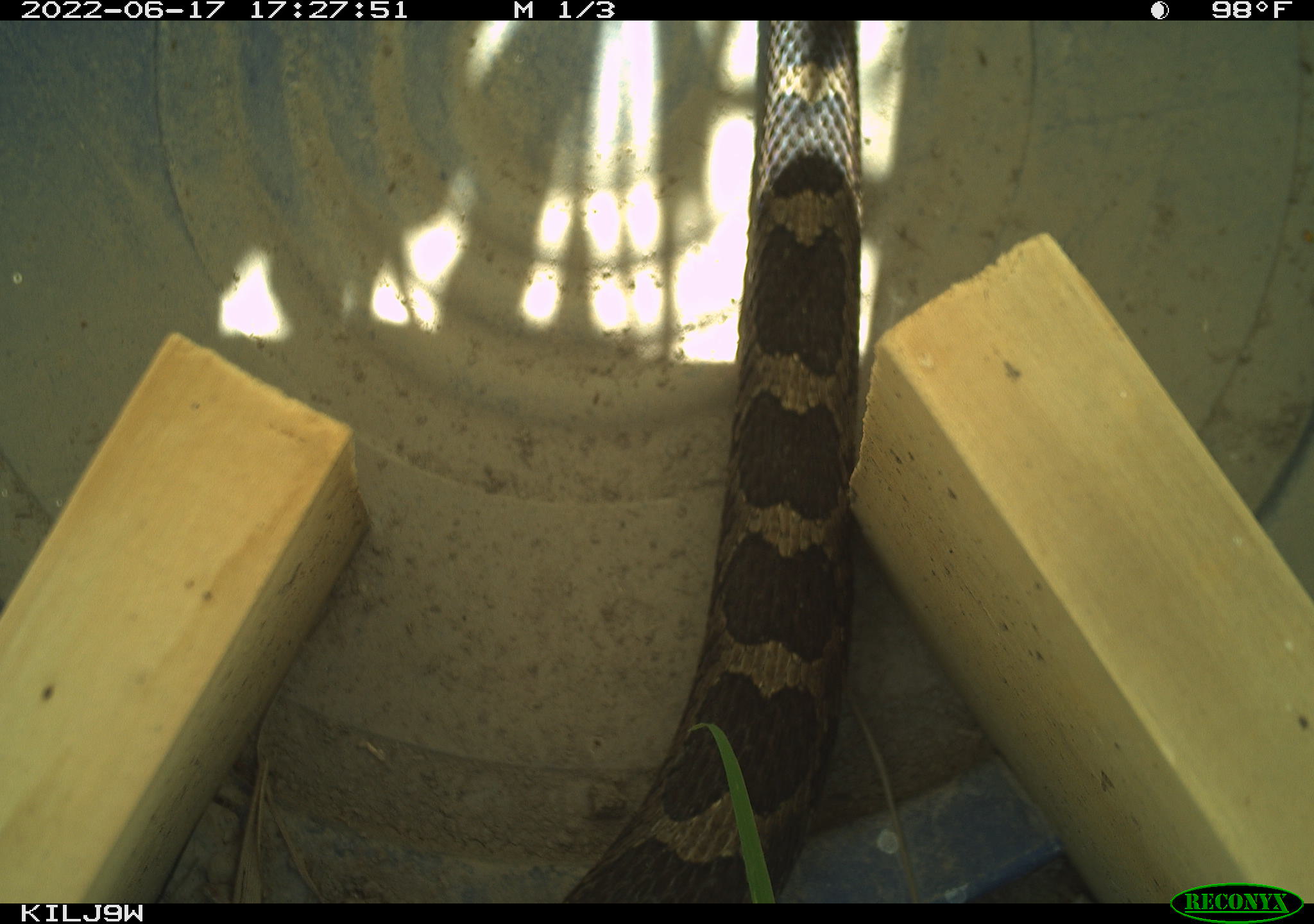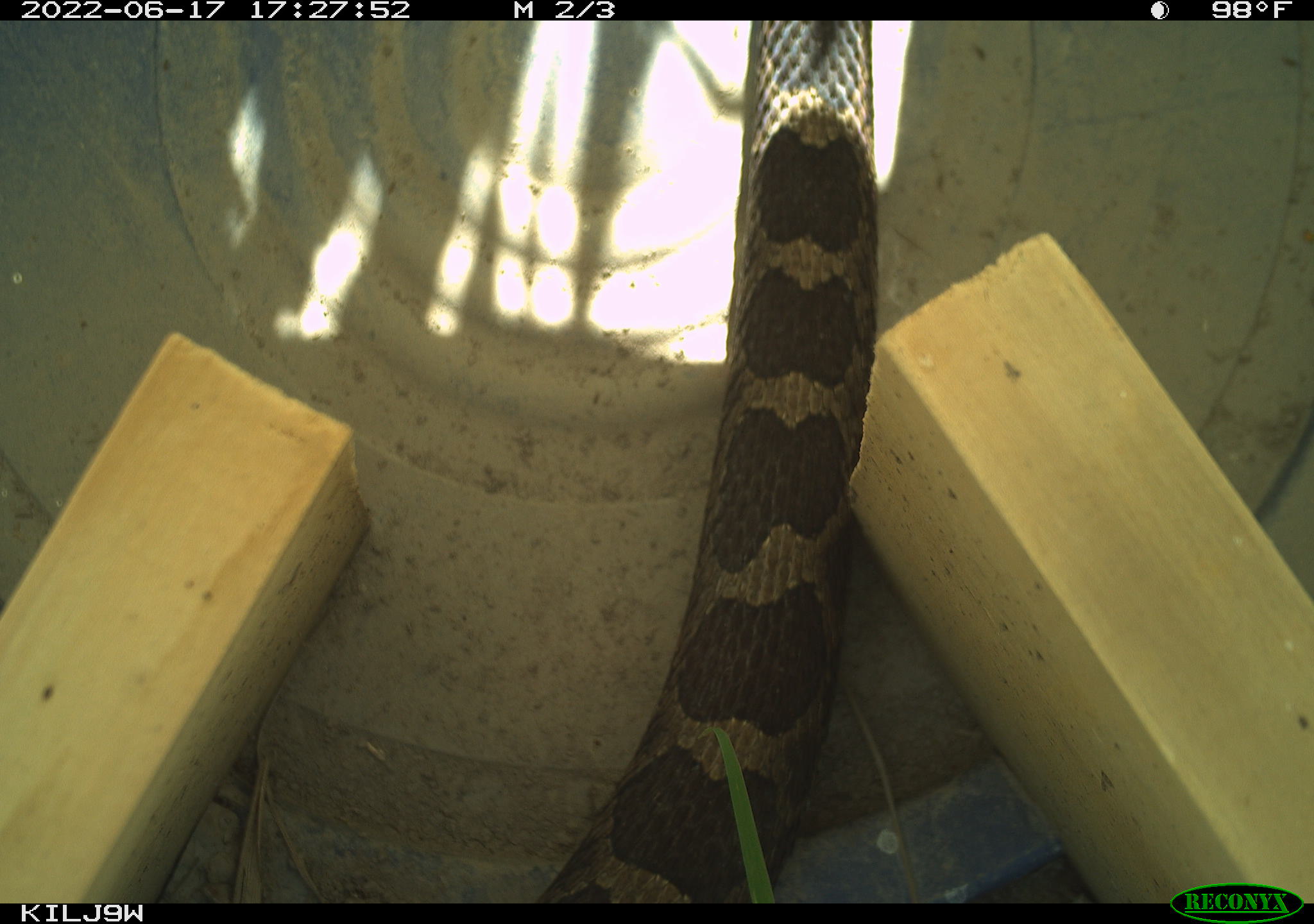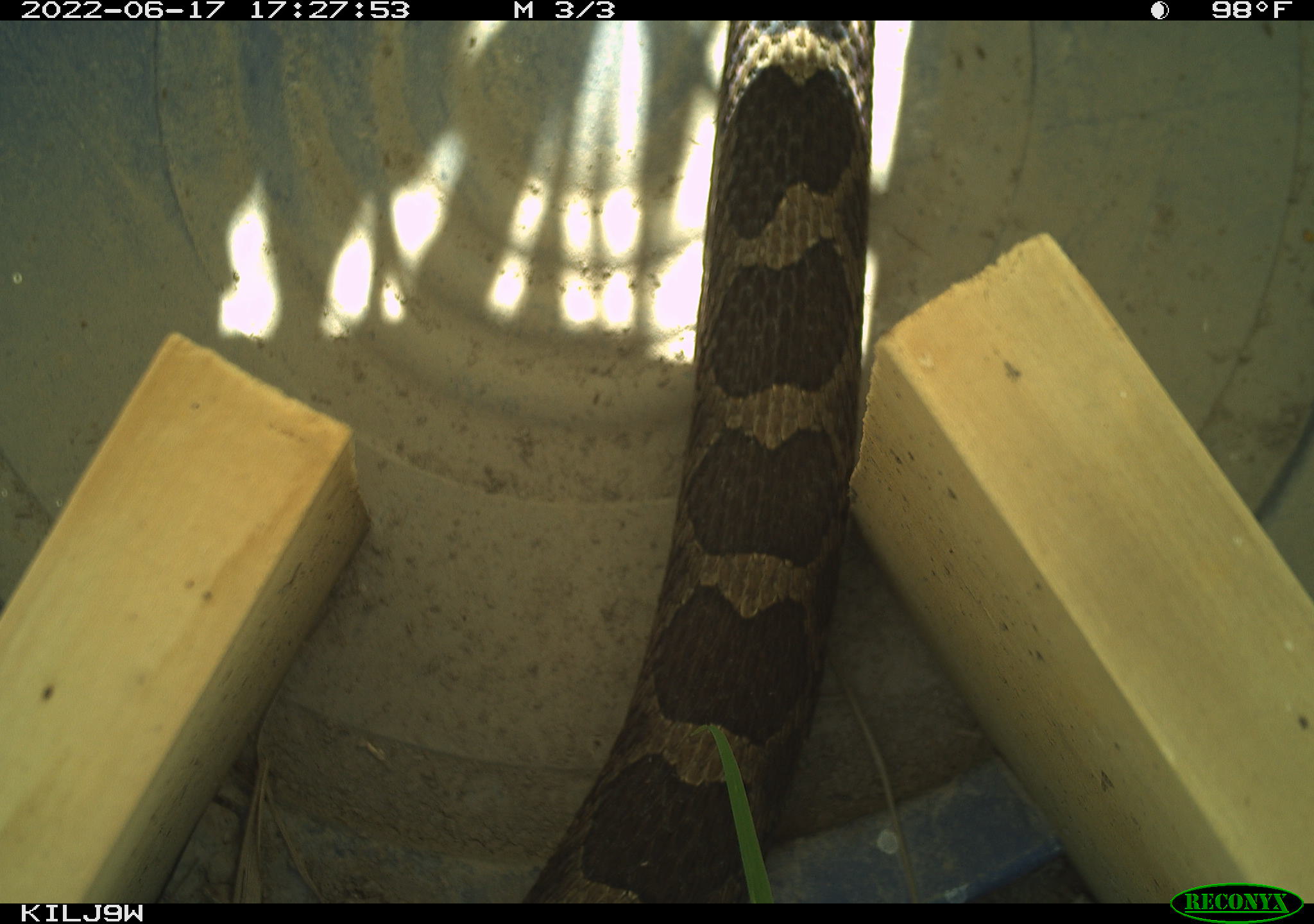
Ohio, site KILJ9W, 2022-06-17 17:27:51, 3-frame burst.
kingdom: Animalia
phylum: Chordata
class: Reptilia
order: Squamata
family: Viperidae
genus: Sistrurus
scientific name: Sistrurus catenatus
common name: eastern massasauga